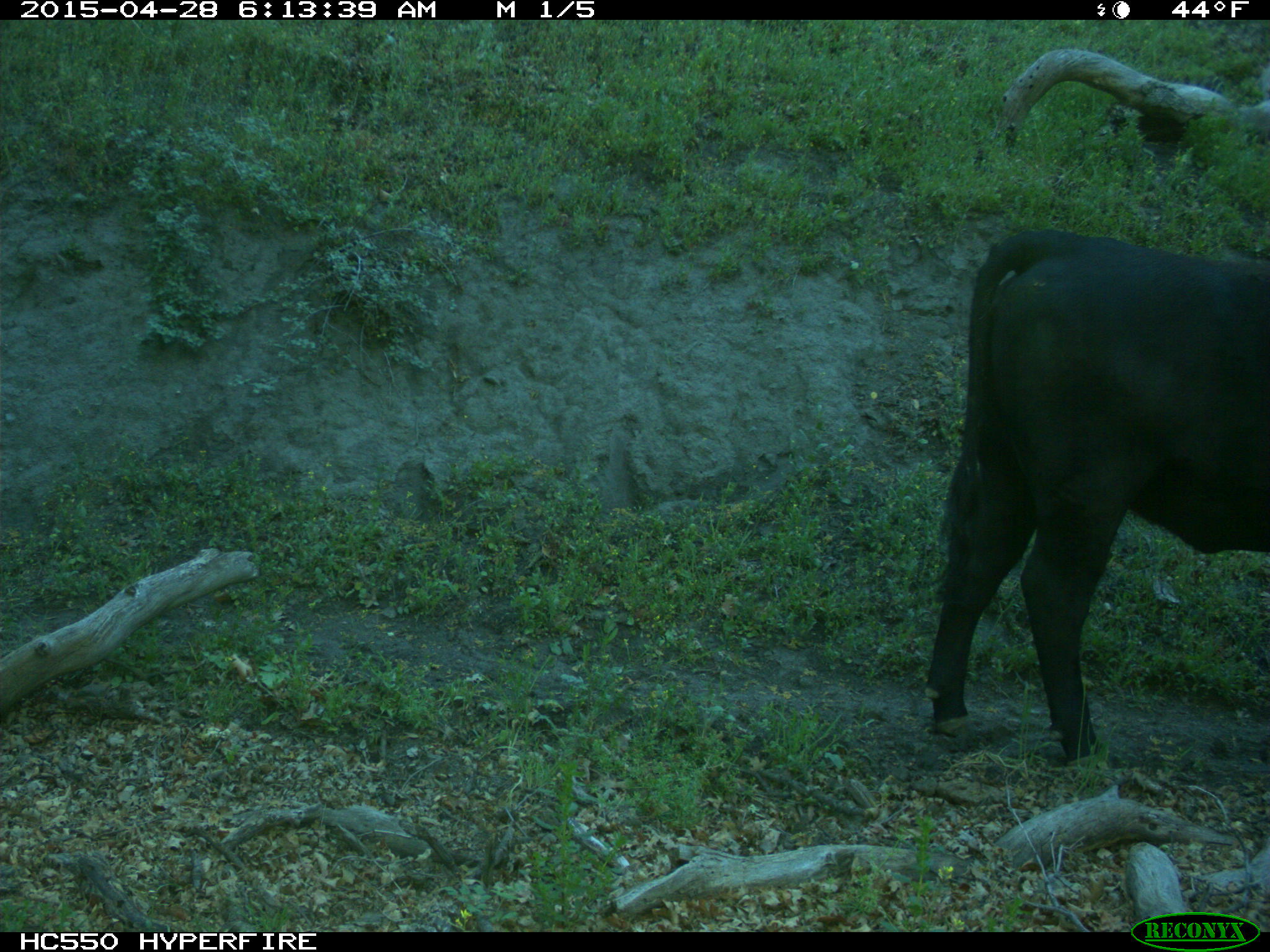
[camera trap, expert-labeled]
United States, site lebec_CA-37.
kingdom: Animalia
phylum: Chordata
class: Mammalia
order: Artiodactyla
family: Bovidae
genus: Bos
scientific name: Bos taurus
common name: domestic cow